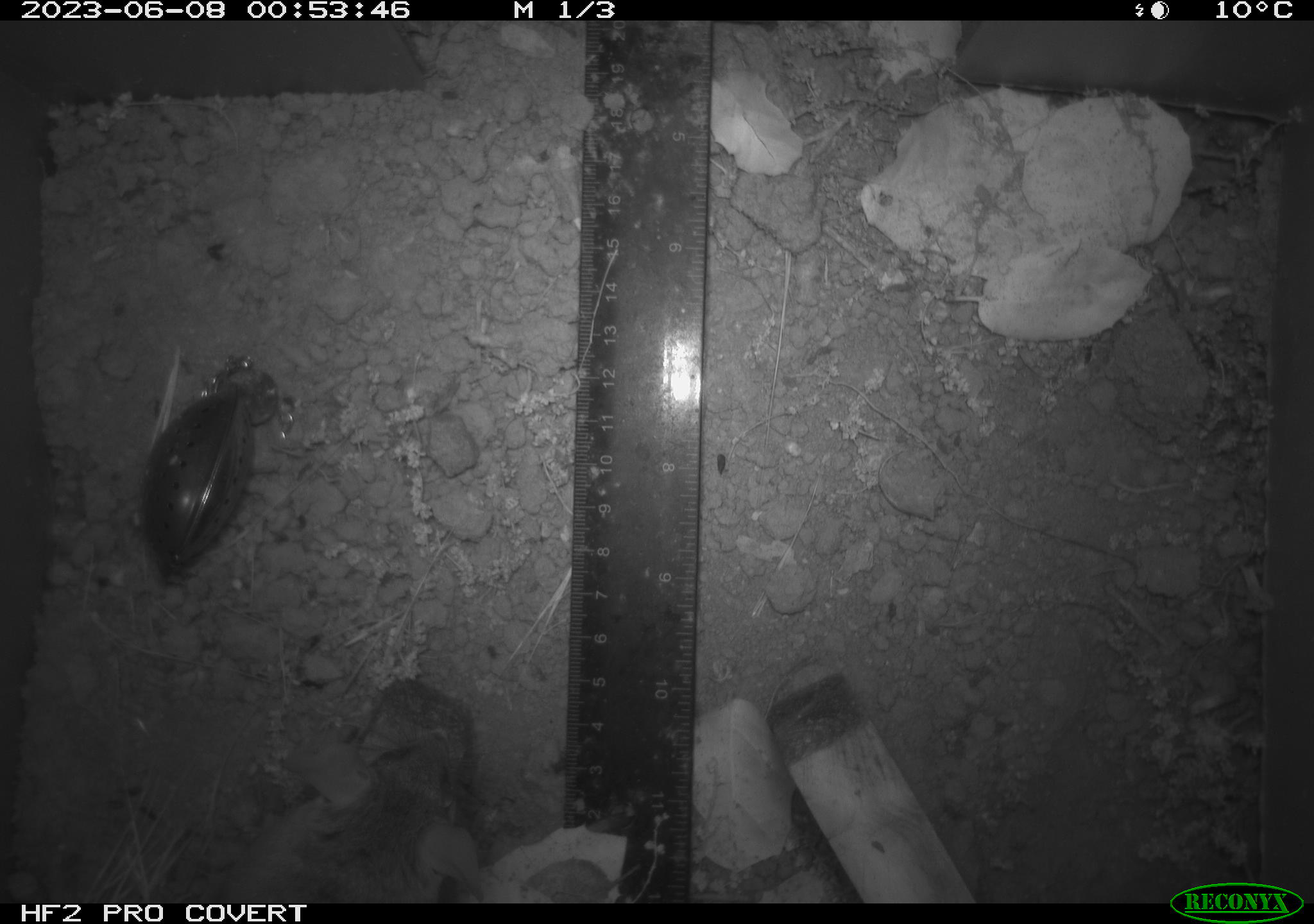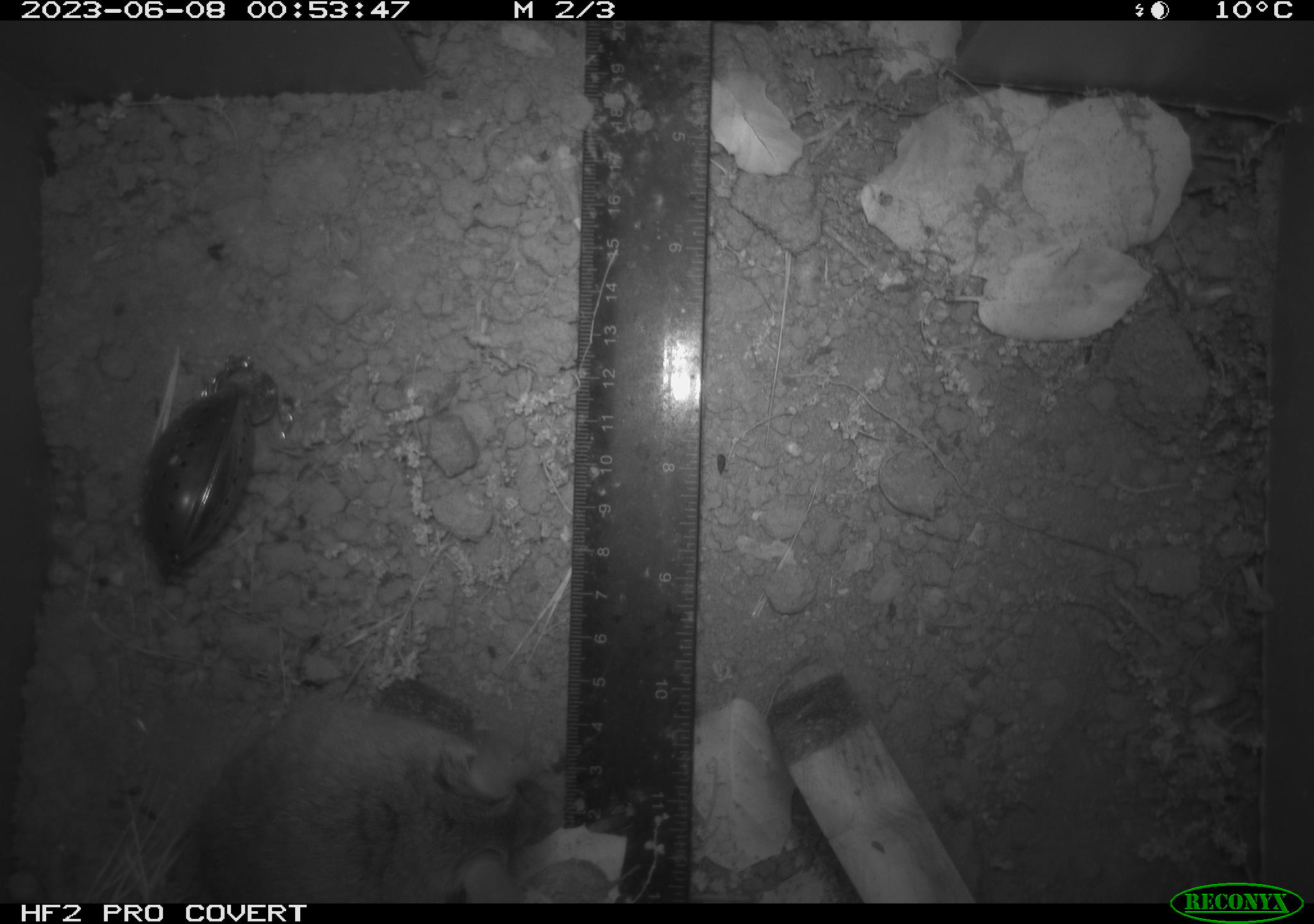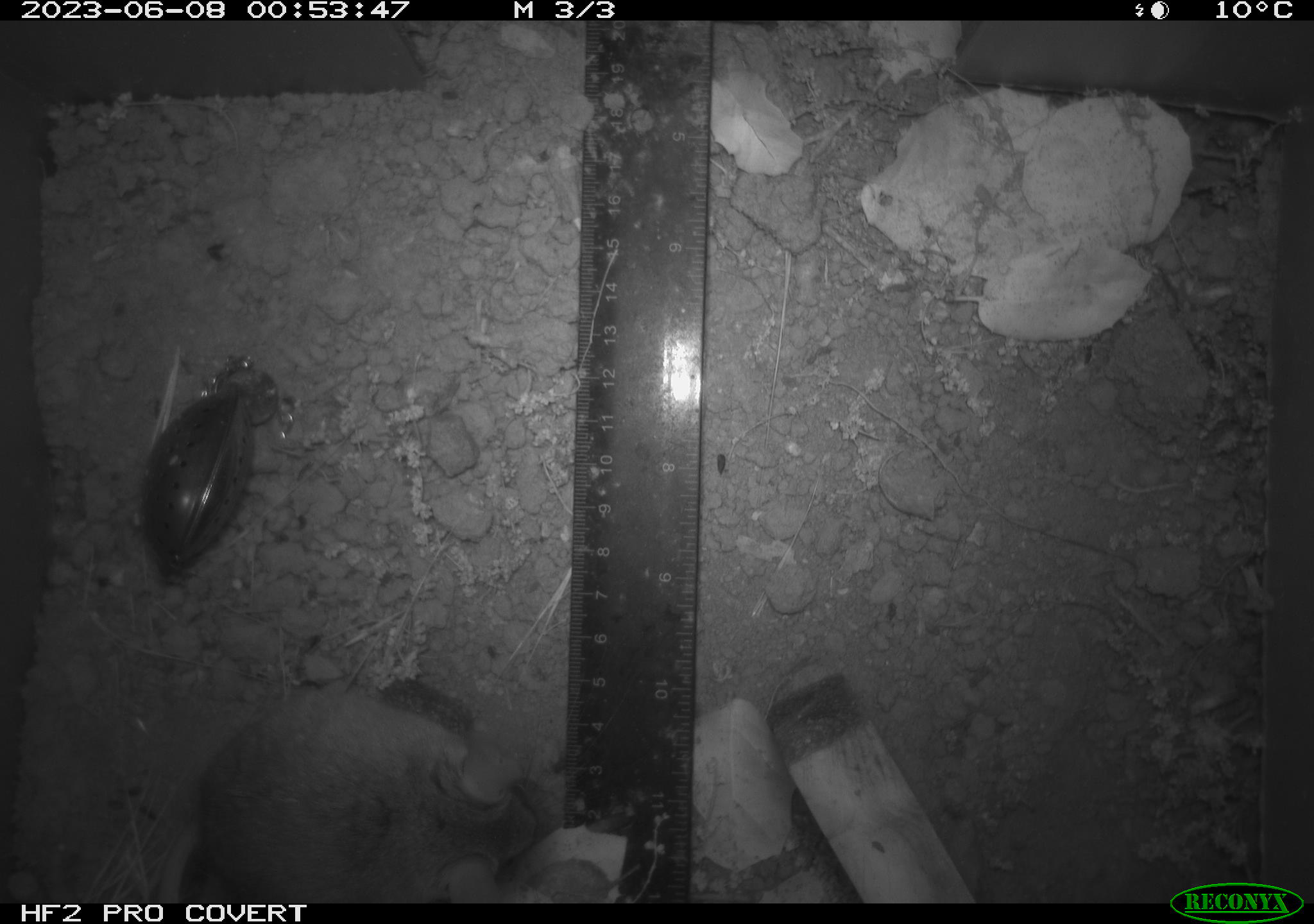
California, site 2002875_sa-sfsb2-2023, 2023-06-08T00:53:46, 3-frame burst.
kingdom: Animalia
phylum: Chordata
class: Mammalia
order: Rodentia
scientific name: Rodentia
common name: mouse species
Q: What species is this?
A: Mouse species (Rodentia).